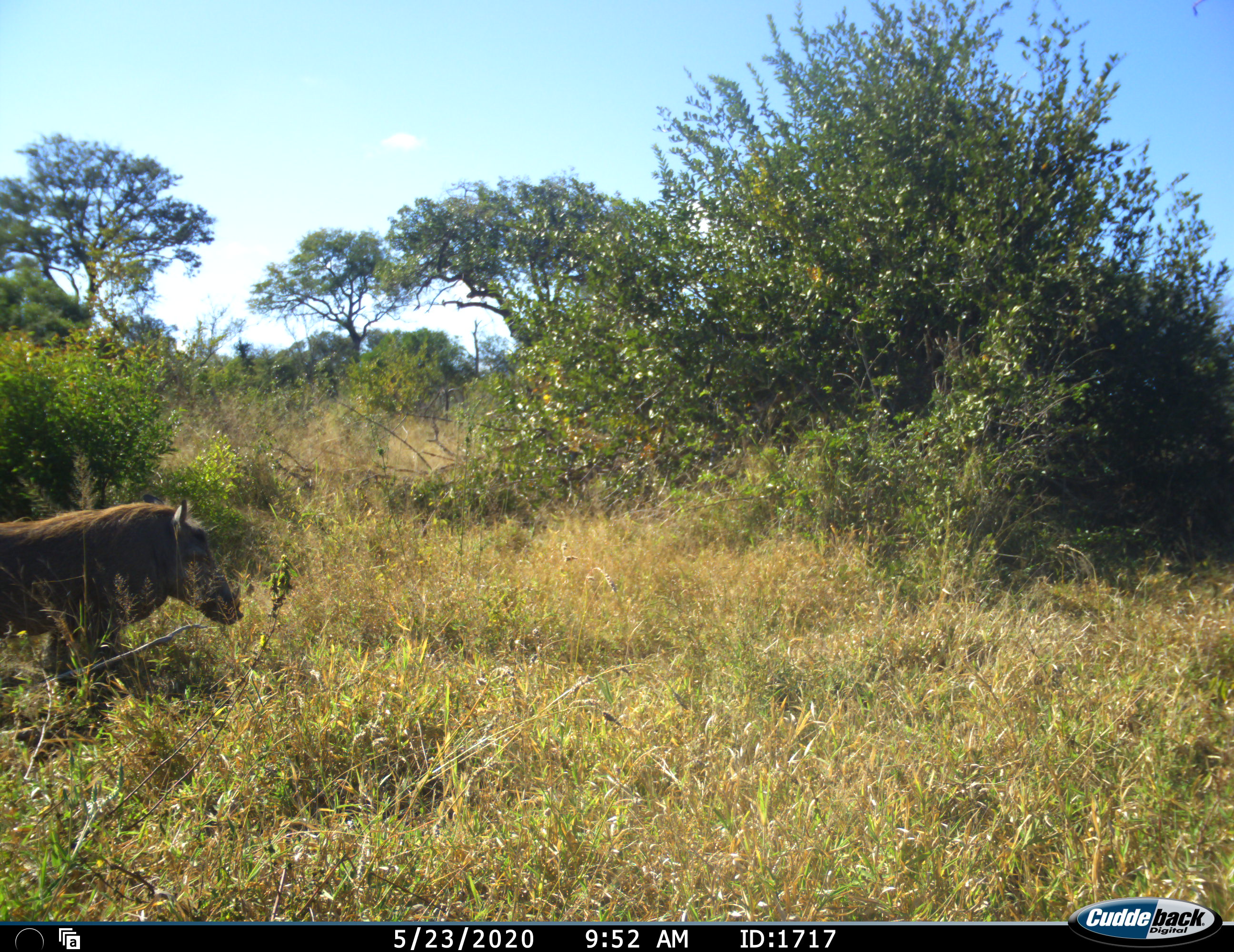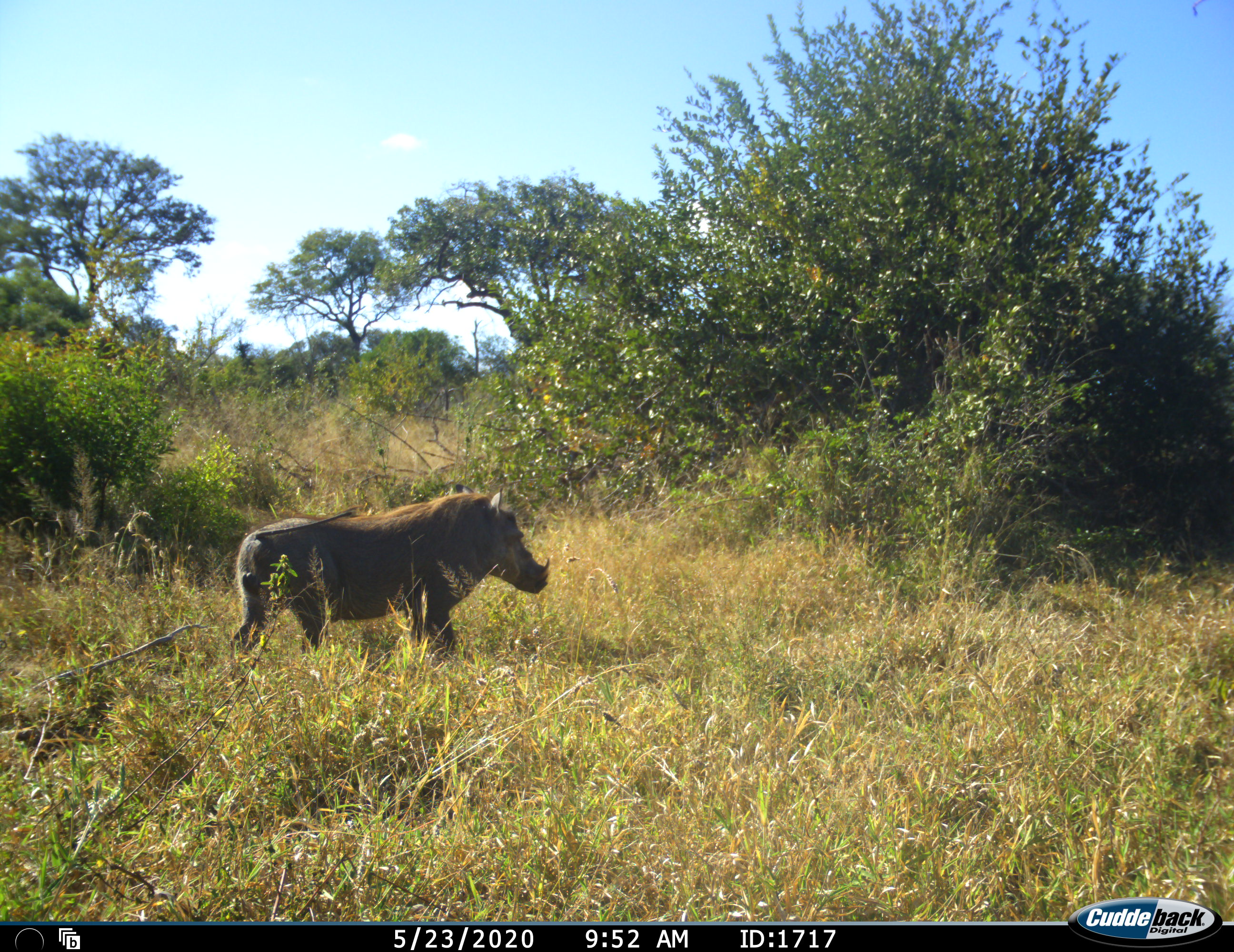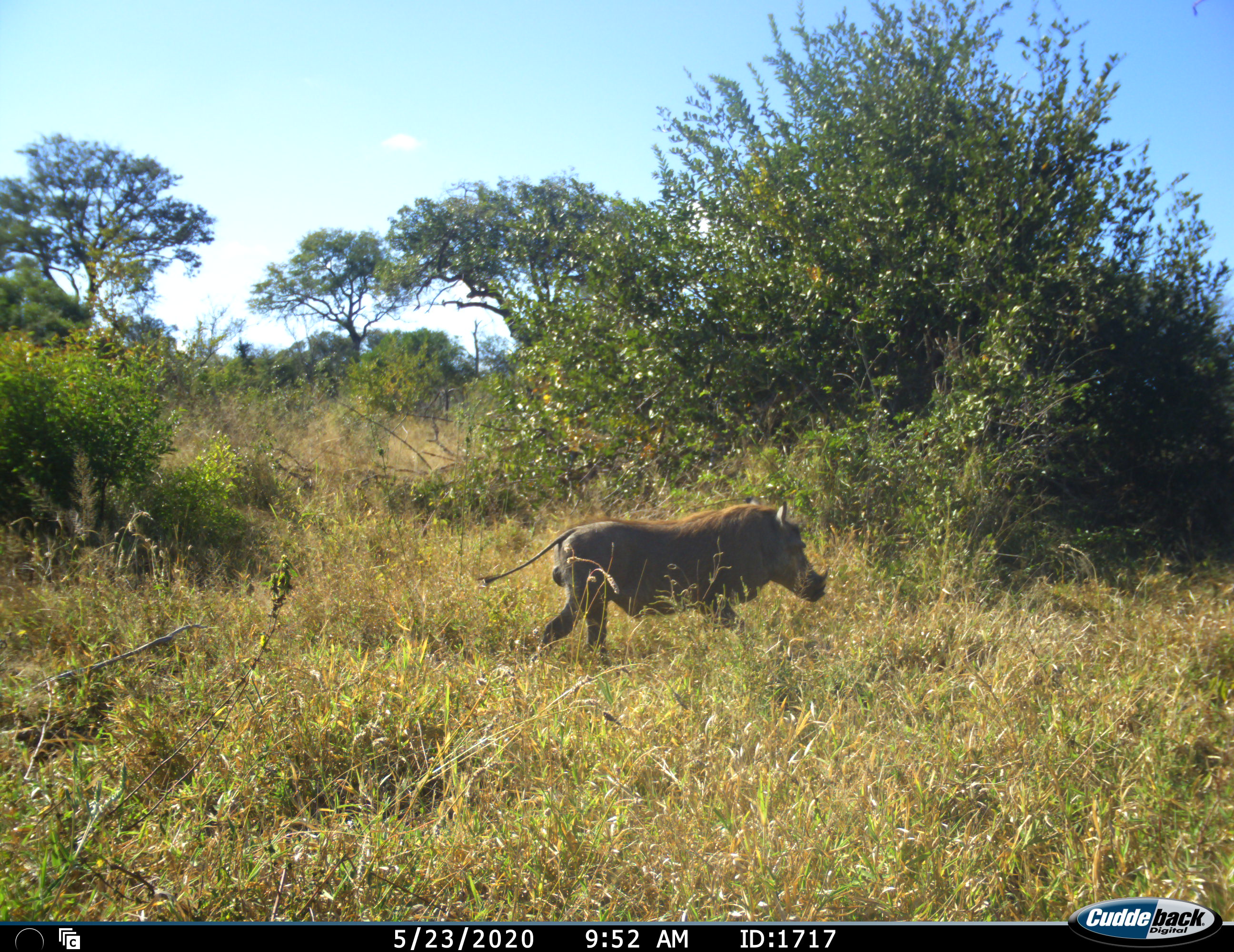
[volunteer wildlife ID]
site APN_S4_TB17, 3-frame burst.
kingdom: Animalia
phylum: Chordata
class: Mammalia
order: Artiodactyla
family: Suidae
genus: Phacochoerus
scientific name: Phacochoerus africanus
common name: warthog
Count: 1.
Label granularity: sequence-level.